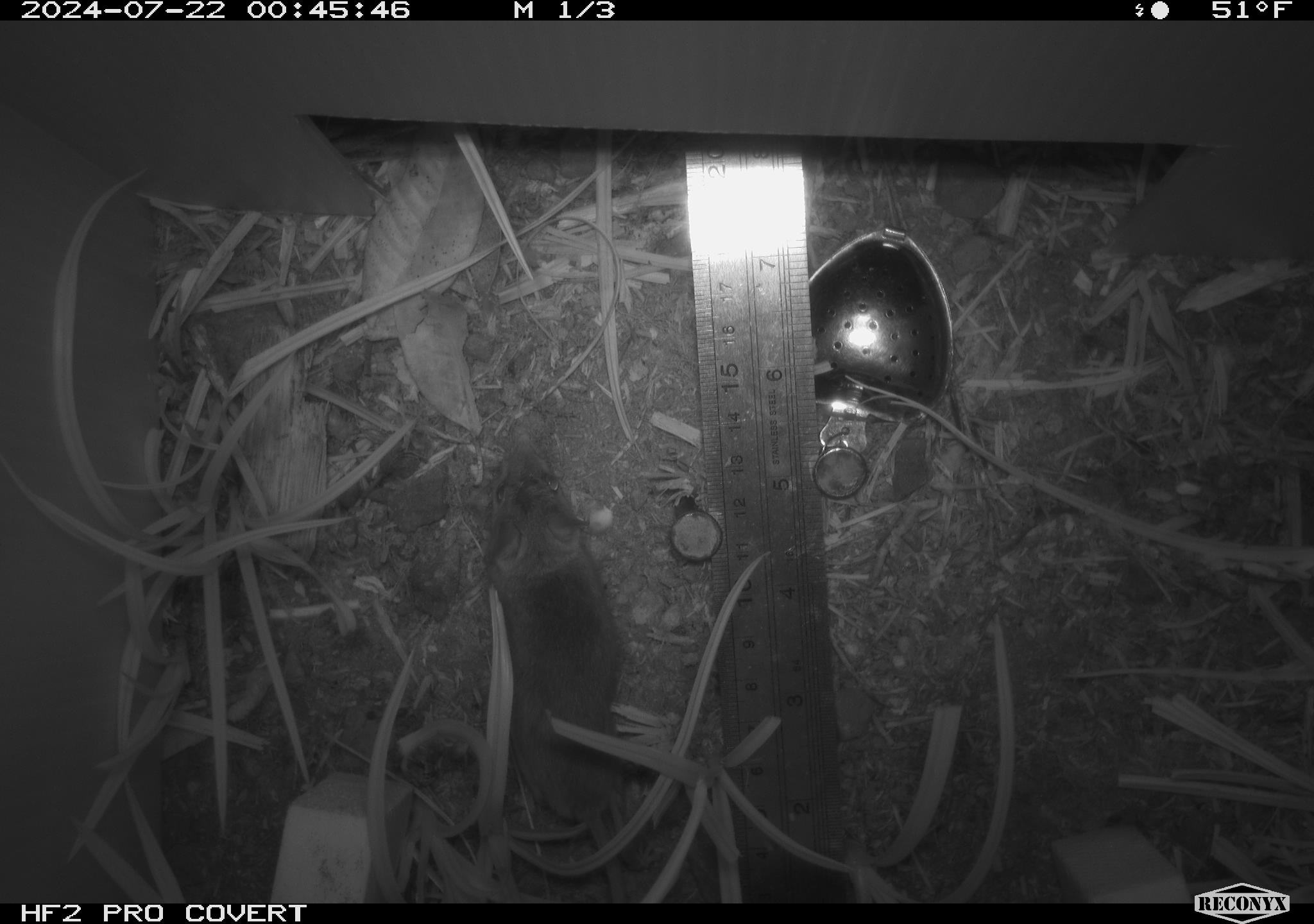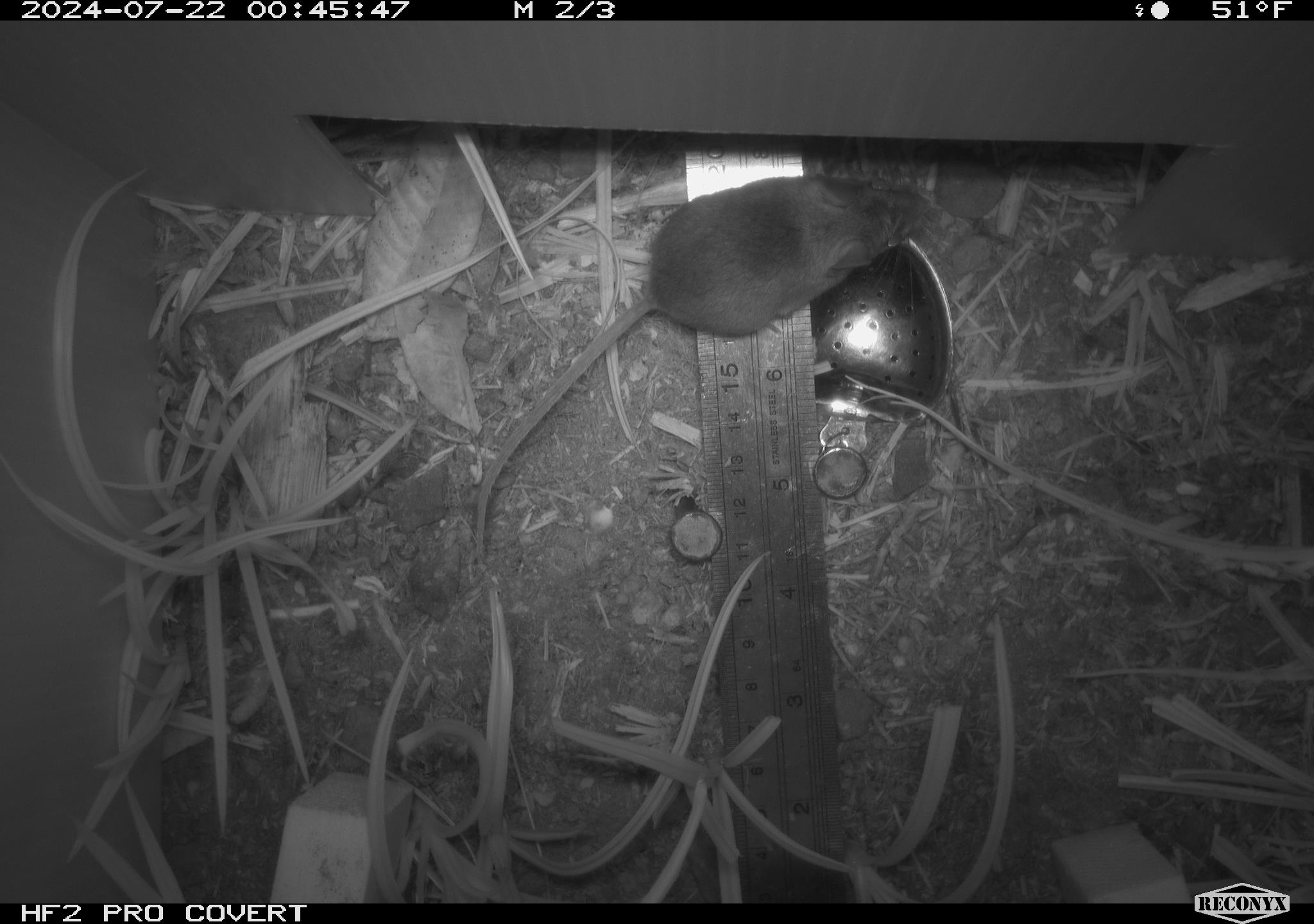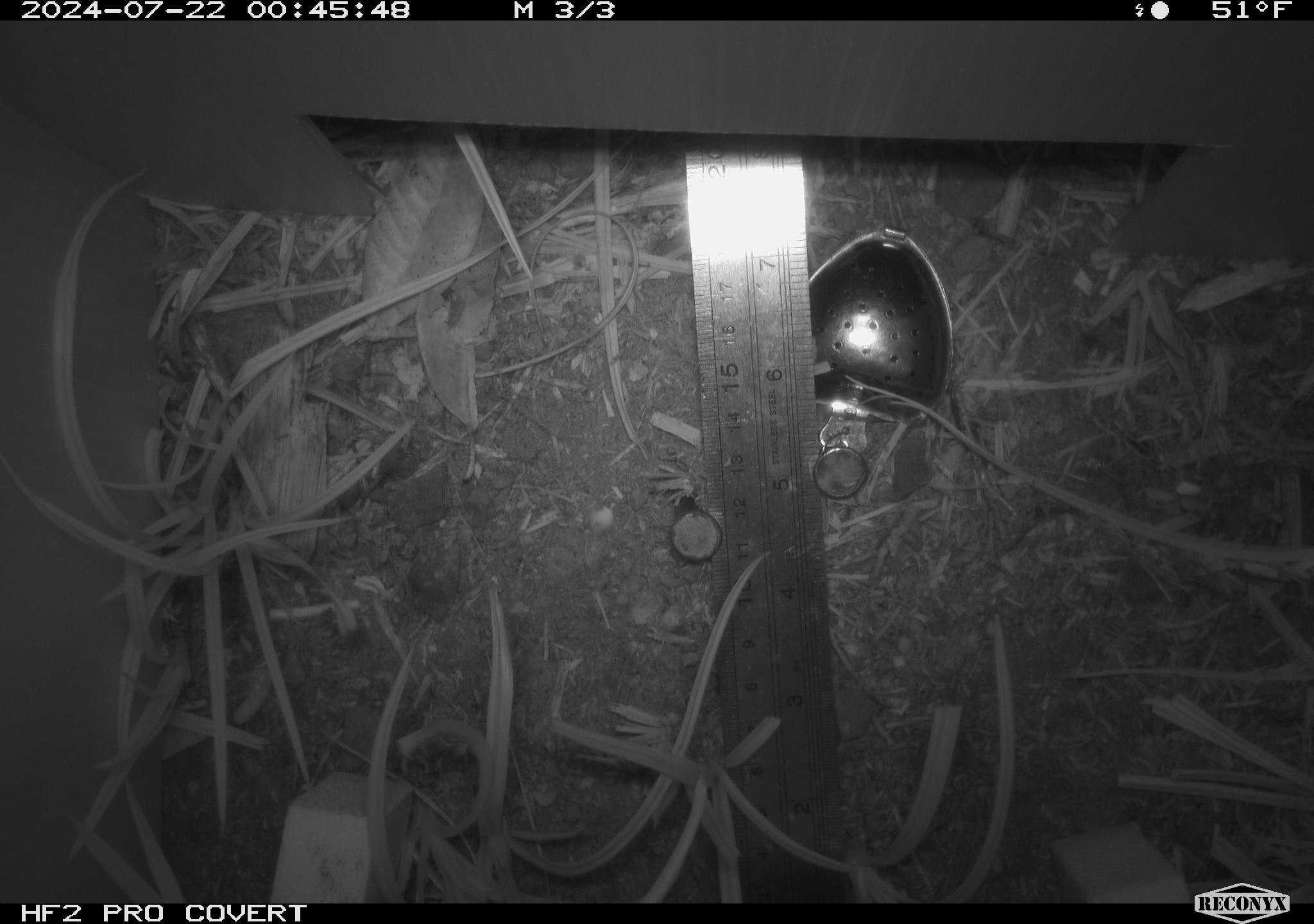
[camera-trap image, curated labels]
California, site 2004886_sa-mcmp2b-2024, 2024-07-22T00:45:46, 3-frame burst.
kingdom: Animalia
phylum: Chordata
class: Mammalia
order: Rodentia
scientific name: Rodentia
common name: mouse species